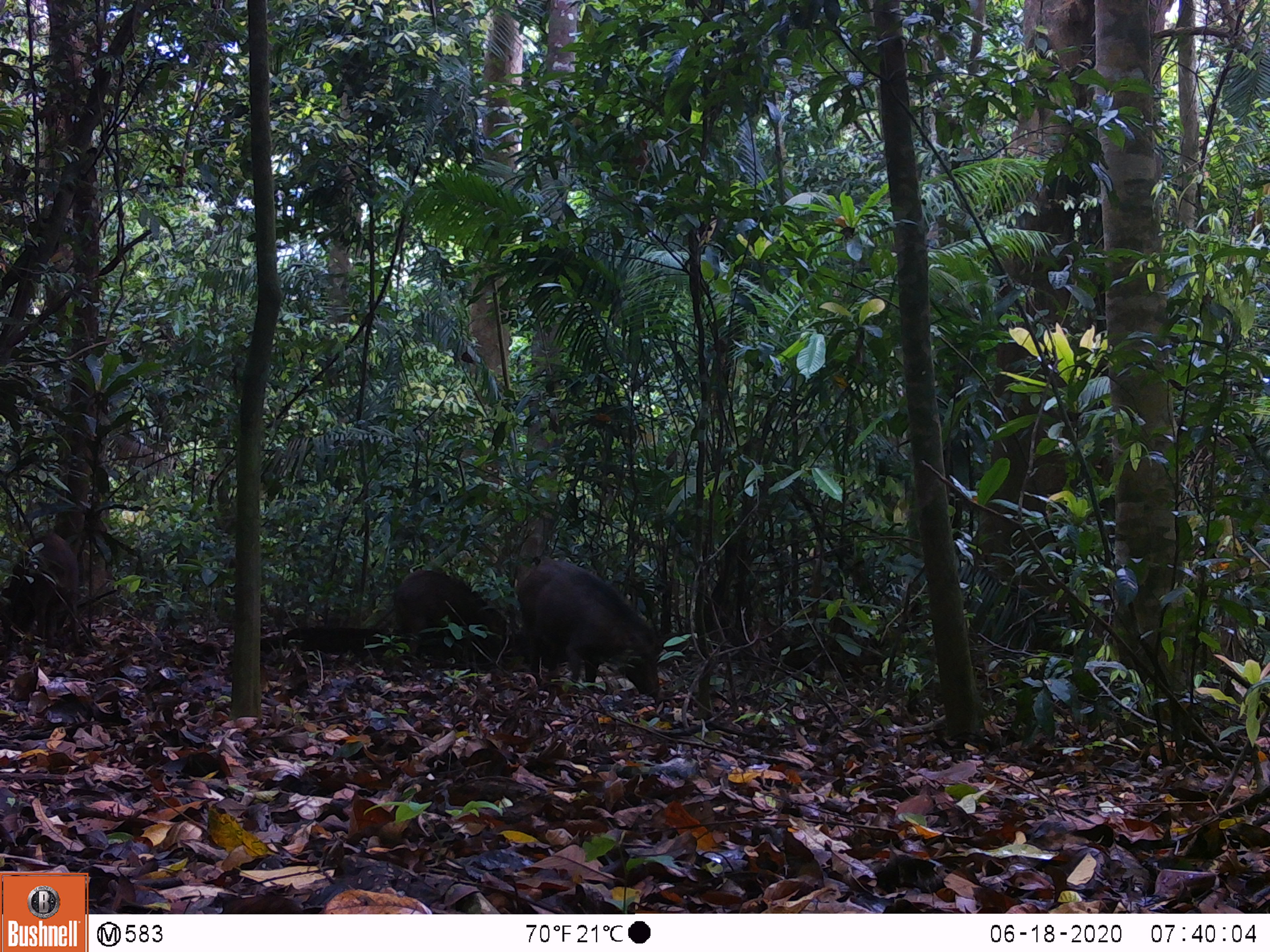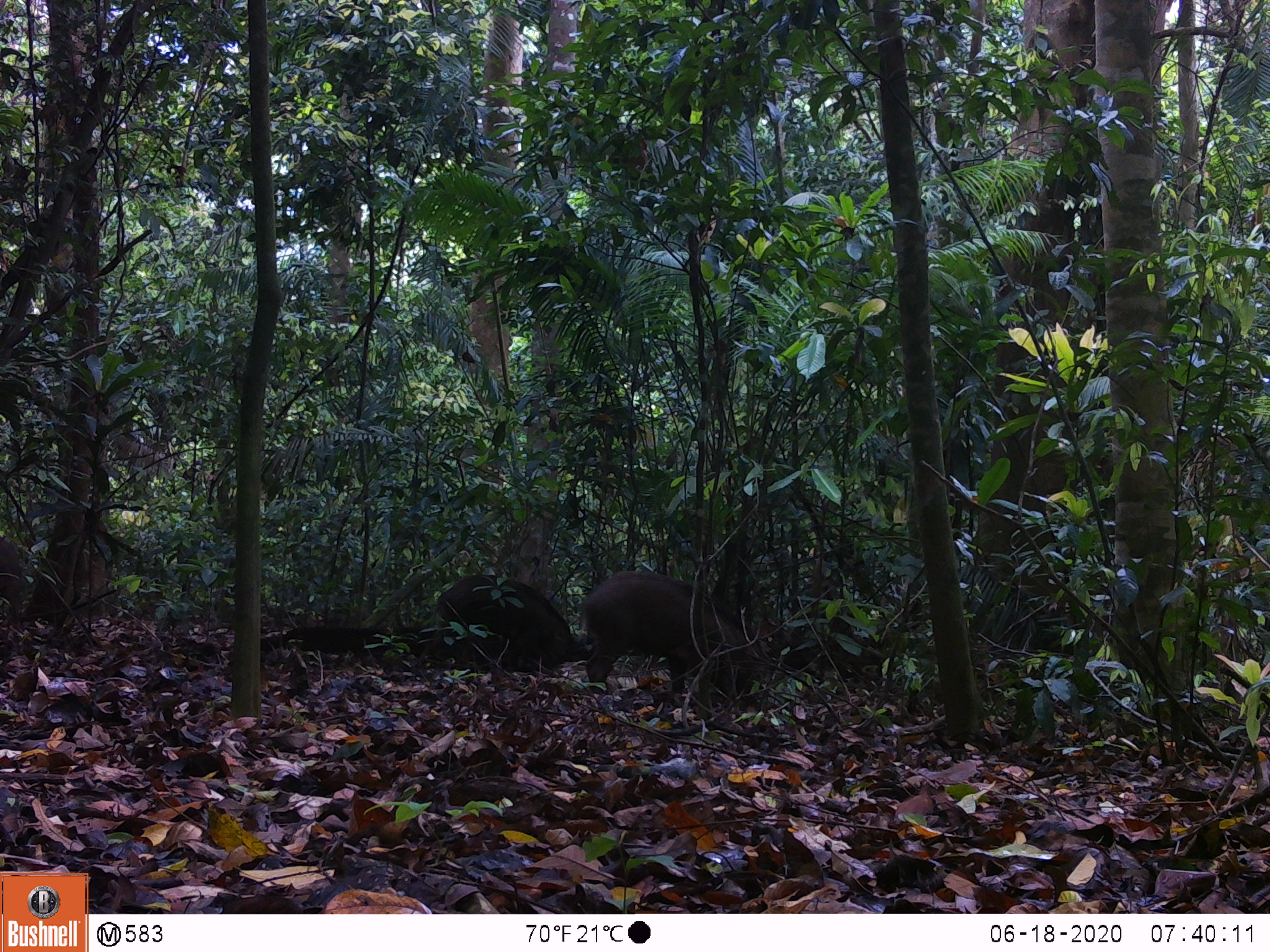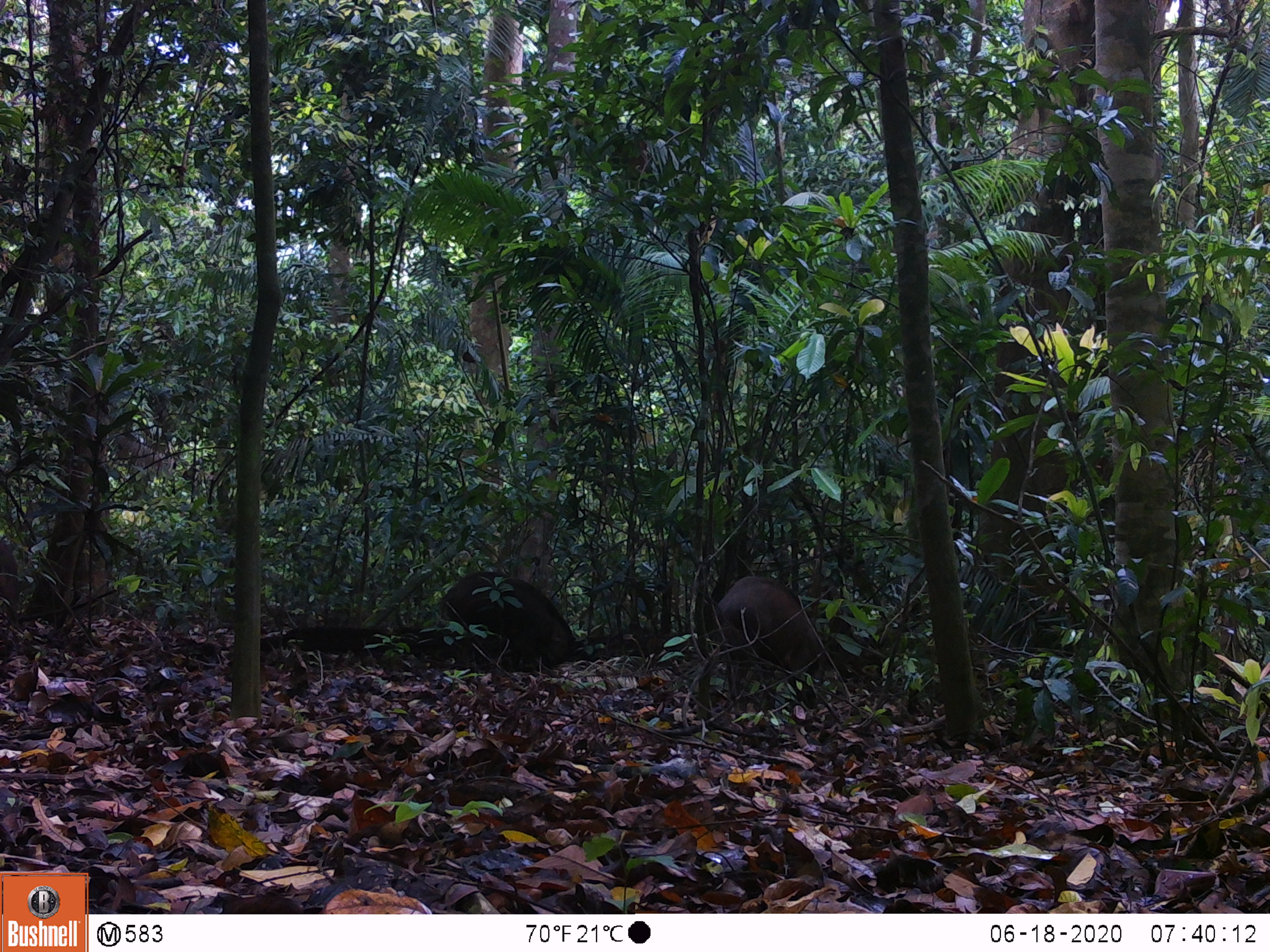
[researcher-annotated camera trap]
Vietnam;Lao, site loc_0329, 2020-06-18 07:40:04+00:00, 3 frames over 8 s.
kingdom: Animalia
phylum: Chordata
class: Mammalia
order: Artiodactyla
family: Suidae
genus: Sus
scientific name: Sus scrofa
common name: eurasian wild pig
Eurasian wild pig (Sus scrofa). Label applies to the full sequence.